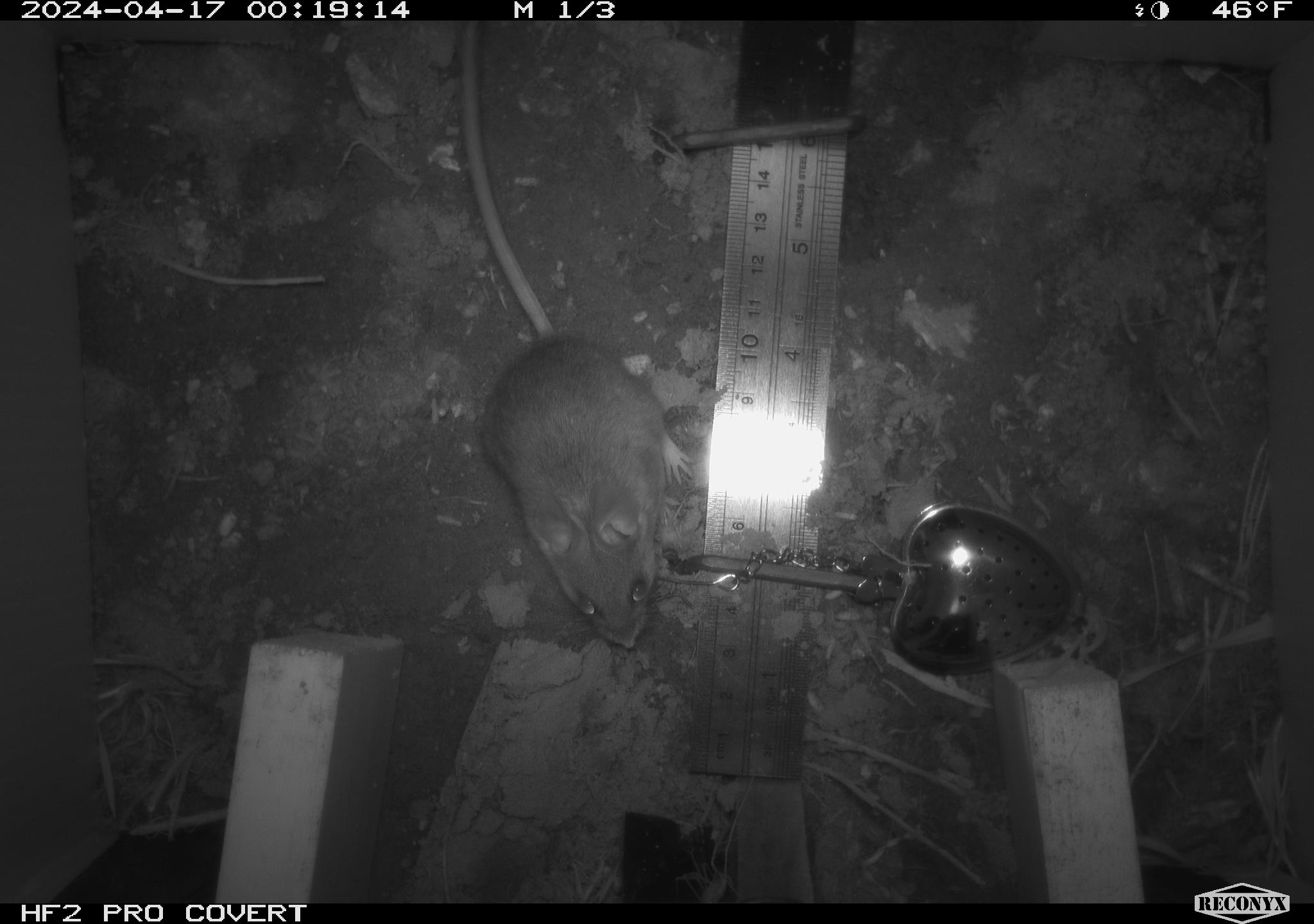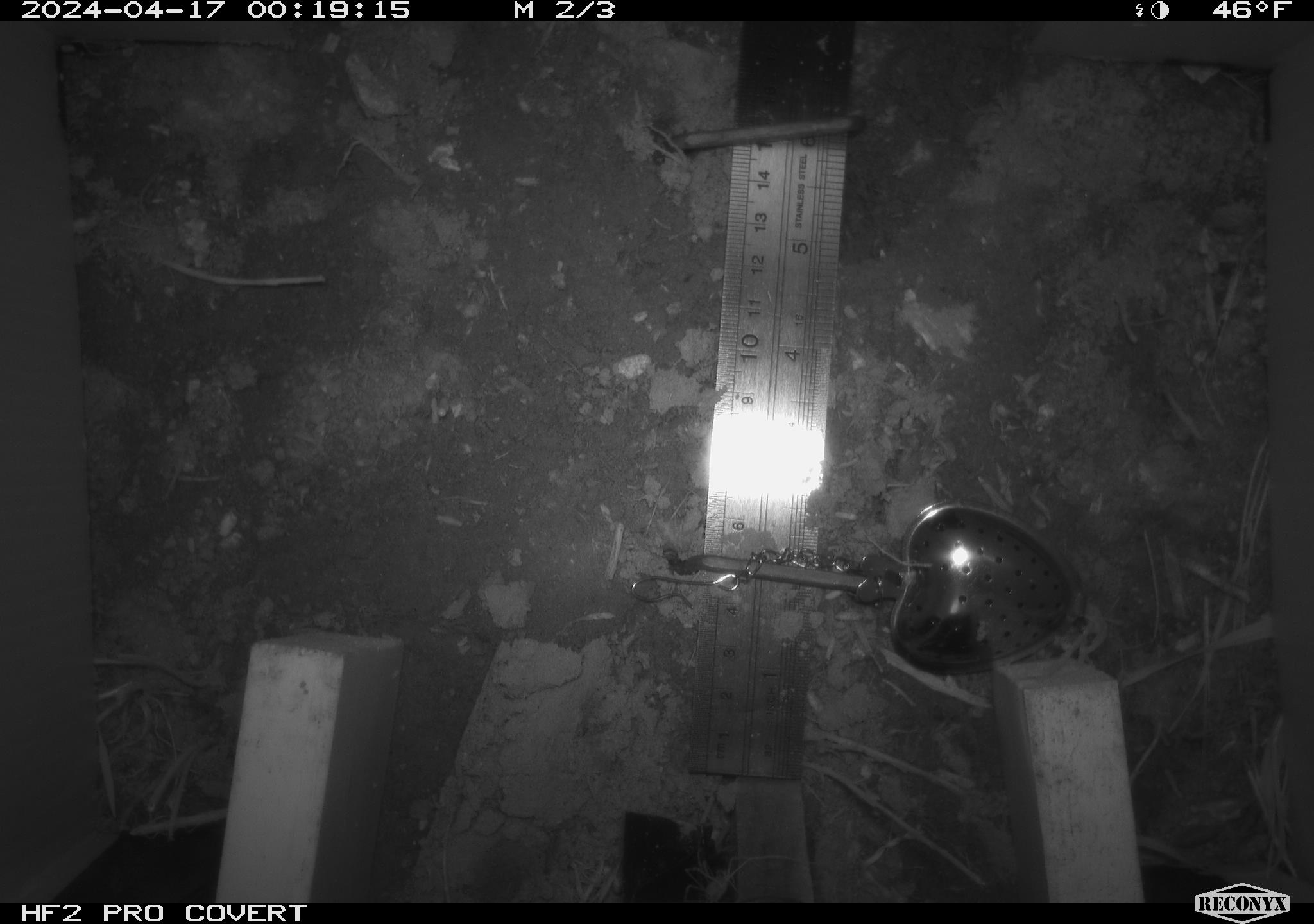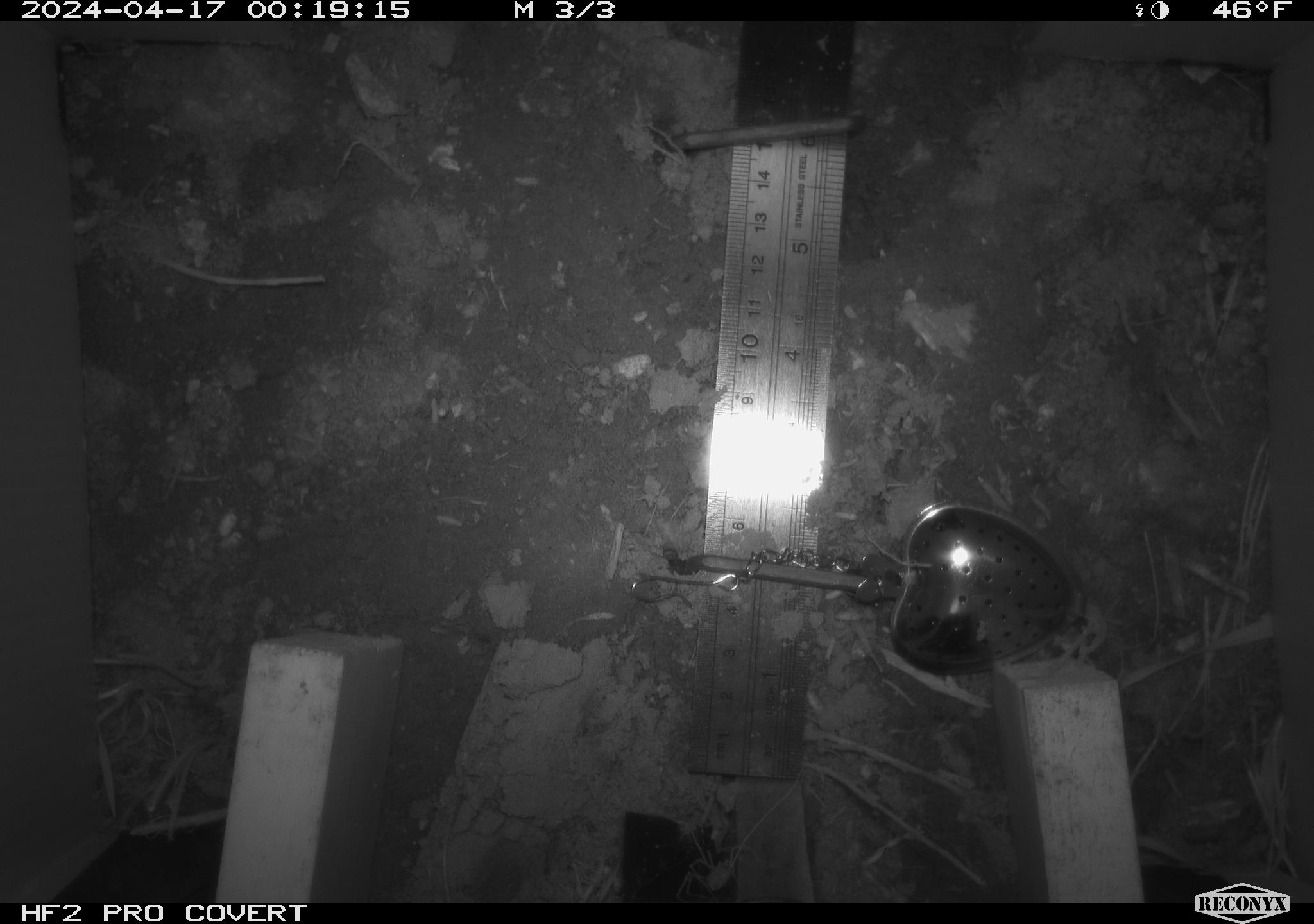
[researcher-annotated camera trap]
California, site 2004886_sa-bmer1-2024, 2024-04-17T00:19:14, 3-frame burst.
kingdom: Animalia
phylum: Chordata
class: Mammalia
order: Rodentia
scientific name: Rodentia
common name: mouse species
Mouse species (Rodentia).